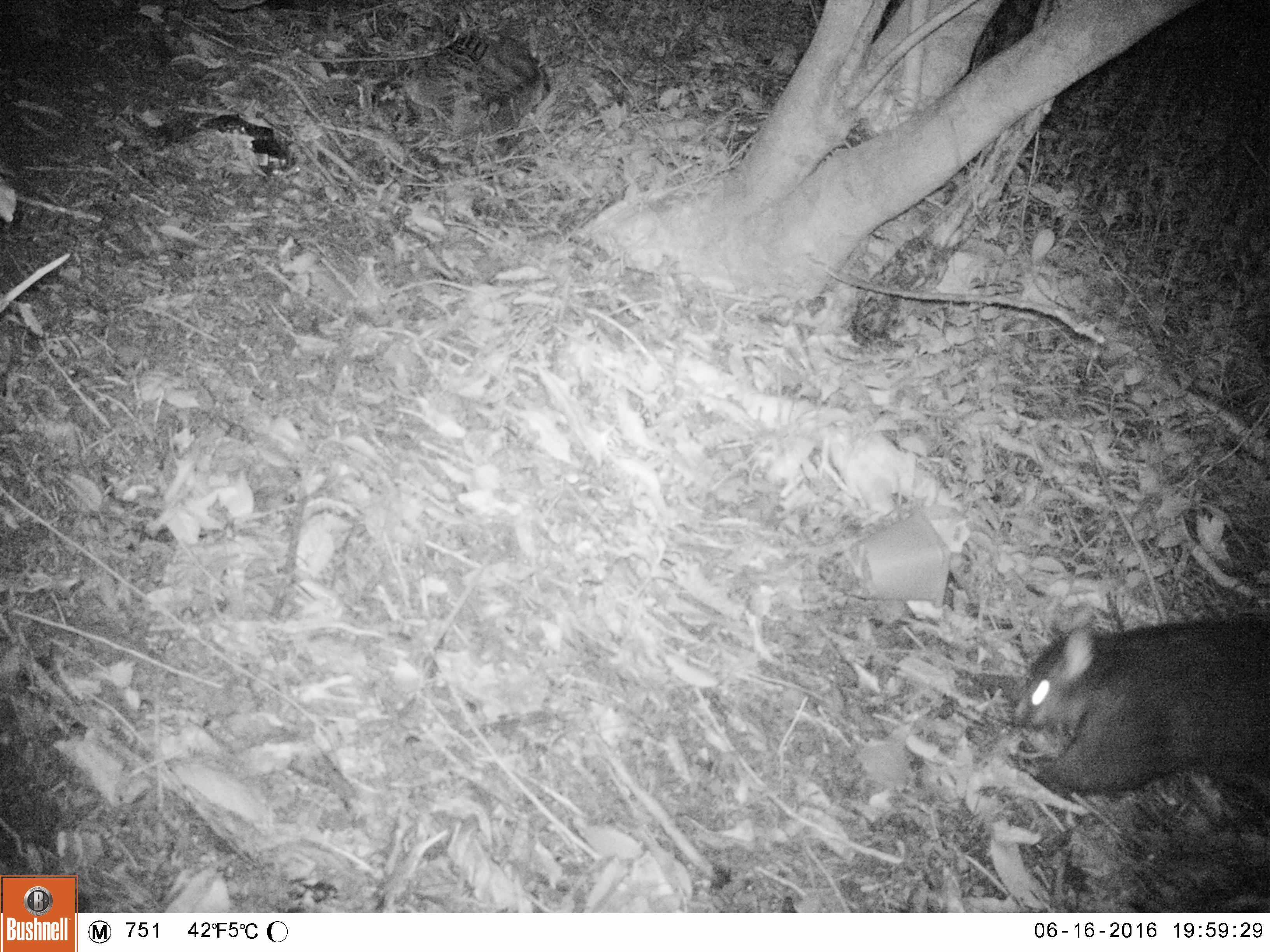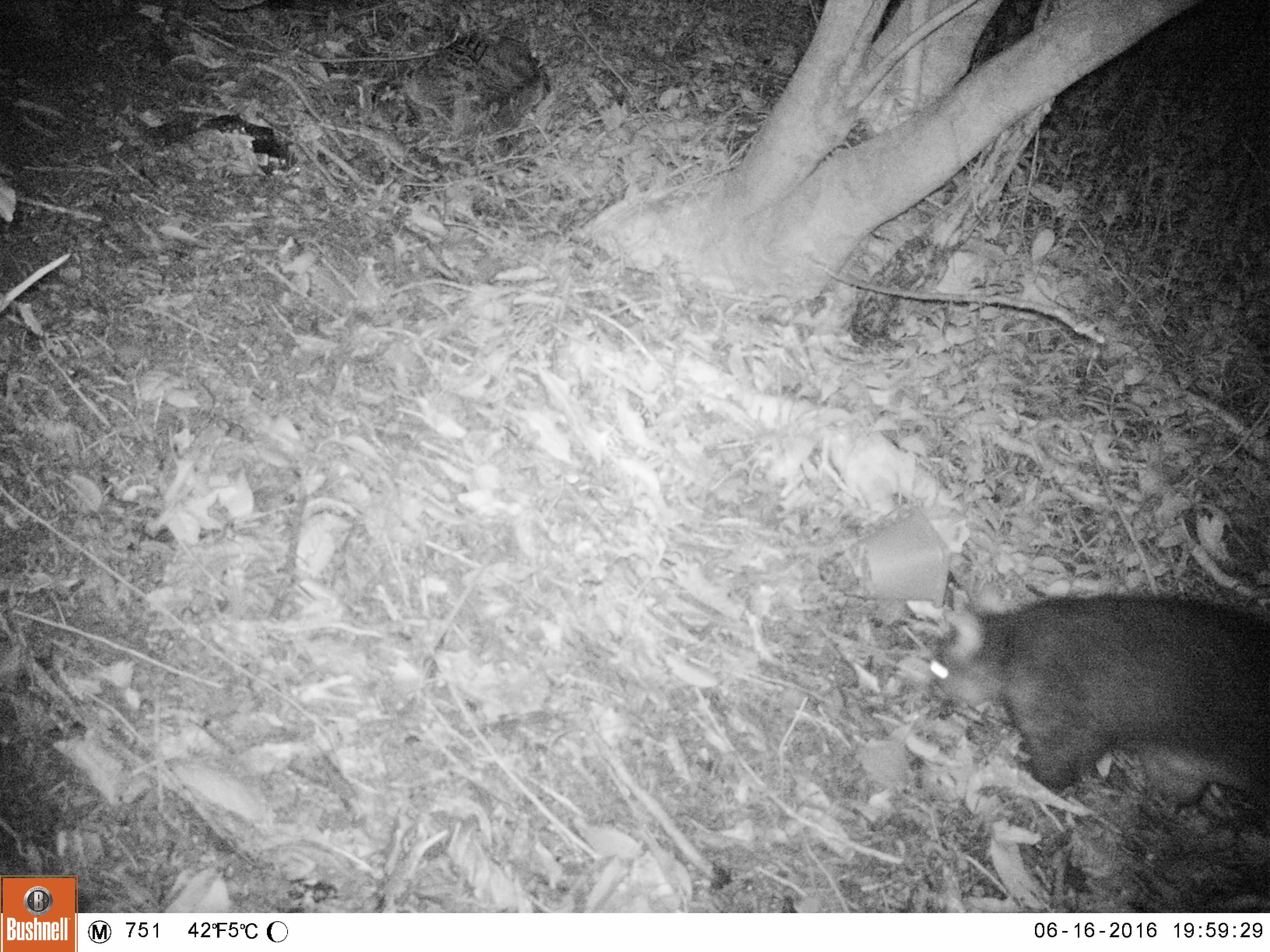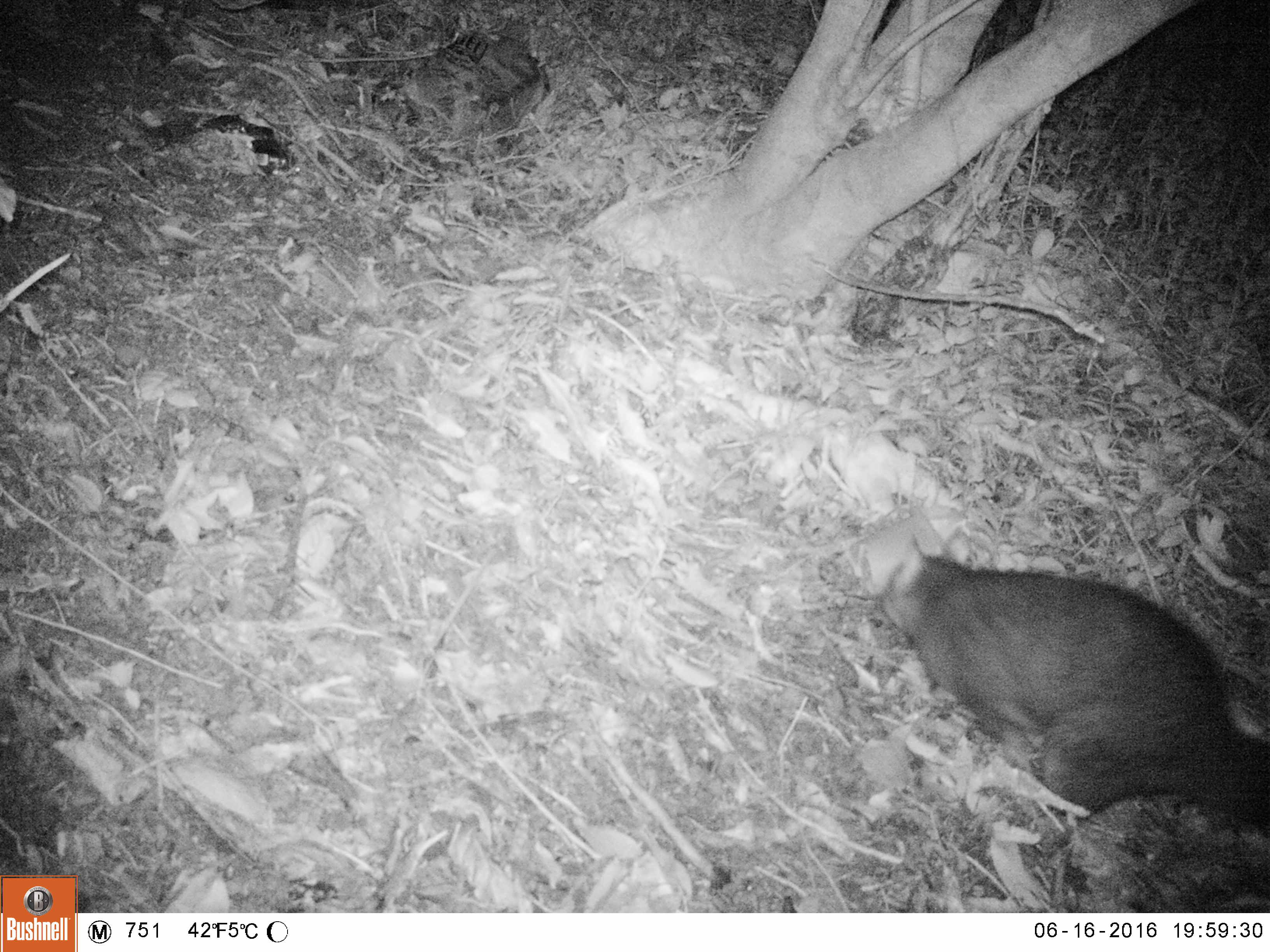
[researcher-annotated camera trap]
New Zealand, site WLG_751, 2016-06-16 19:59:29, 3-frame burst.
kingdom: Animalia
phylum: Chordata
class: Mammalia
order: Diprotodontia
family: Phalangeridae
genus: Trichosurus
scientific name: Trichosurus vulpecula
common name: common brushtail possum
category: possum